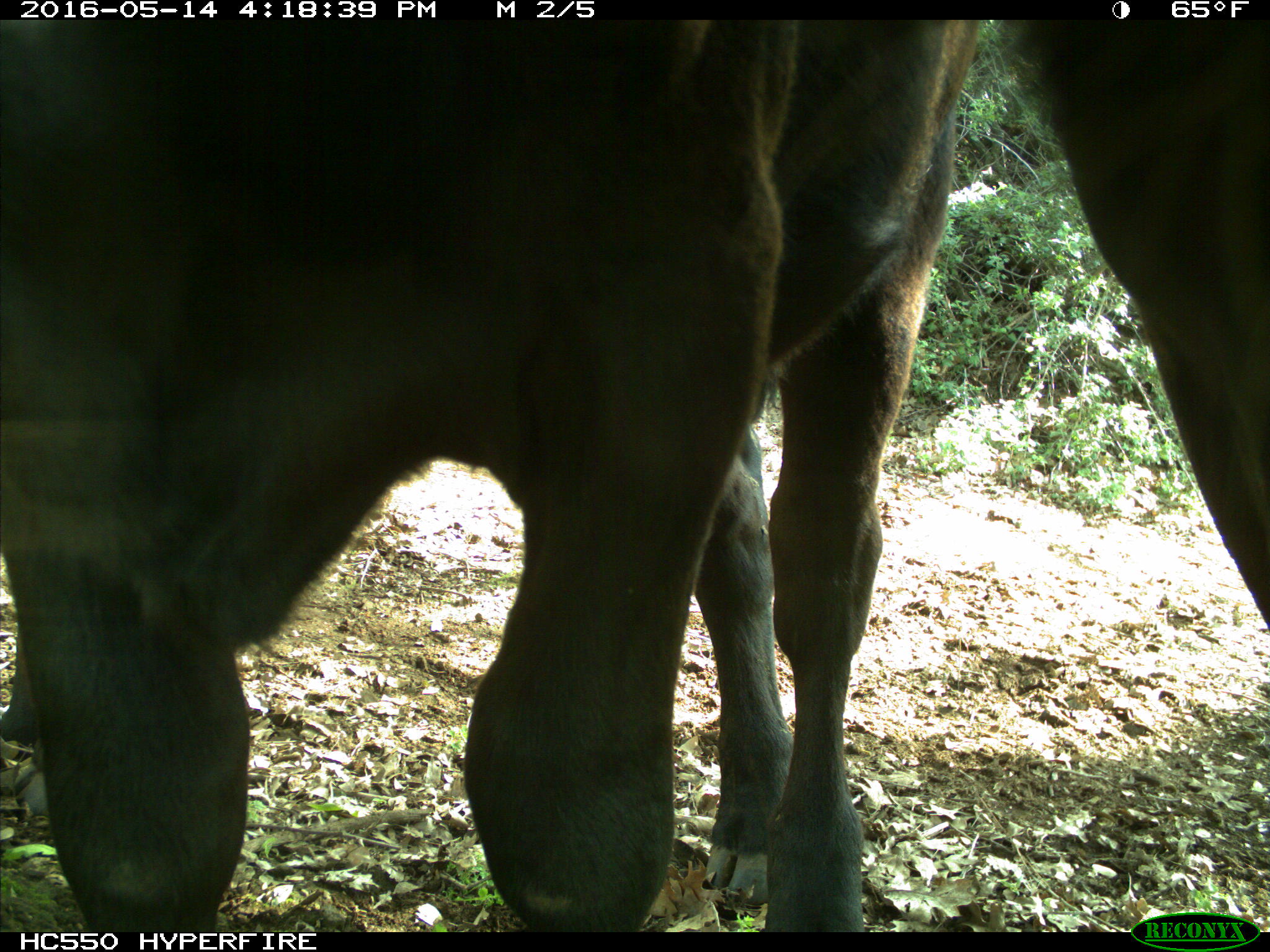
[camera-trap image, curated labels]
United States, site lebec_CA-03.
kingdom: Animalia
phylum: Chordata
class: Mammalia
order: Artiodactyla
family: Bovidae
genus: Bos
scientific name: Bos taurus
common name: domestic cow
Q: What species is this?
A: Bos taurus (domestic cow).